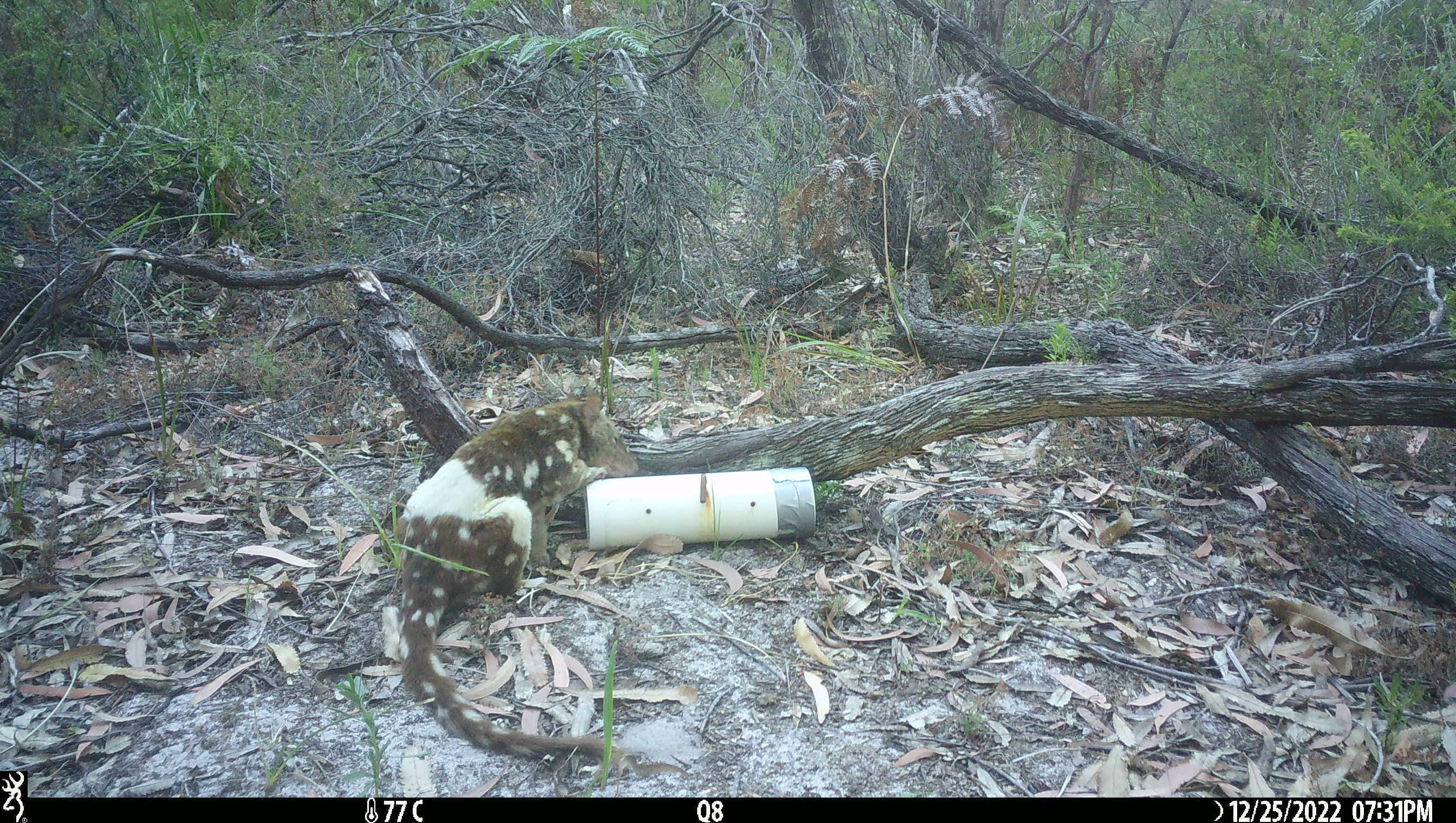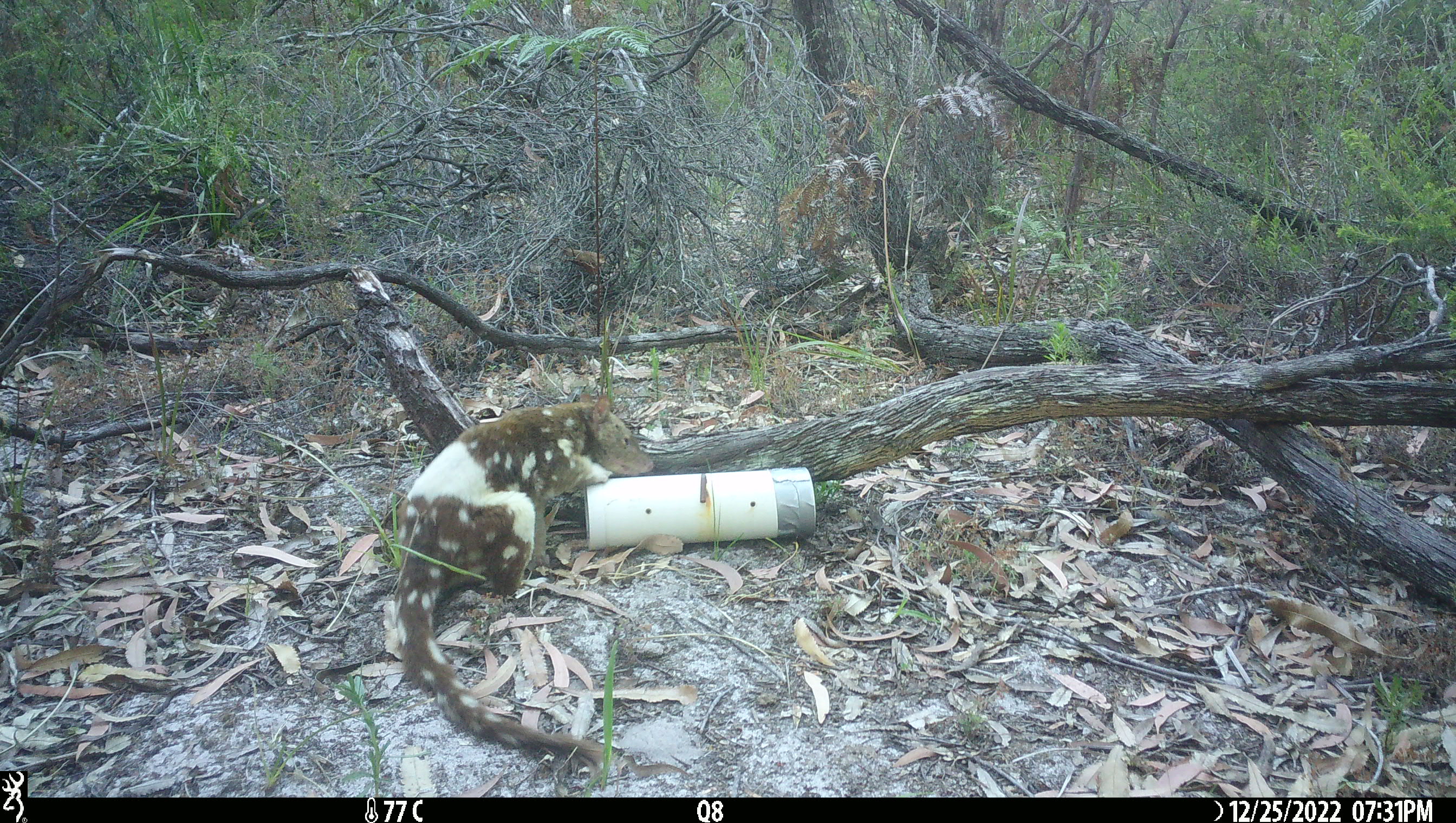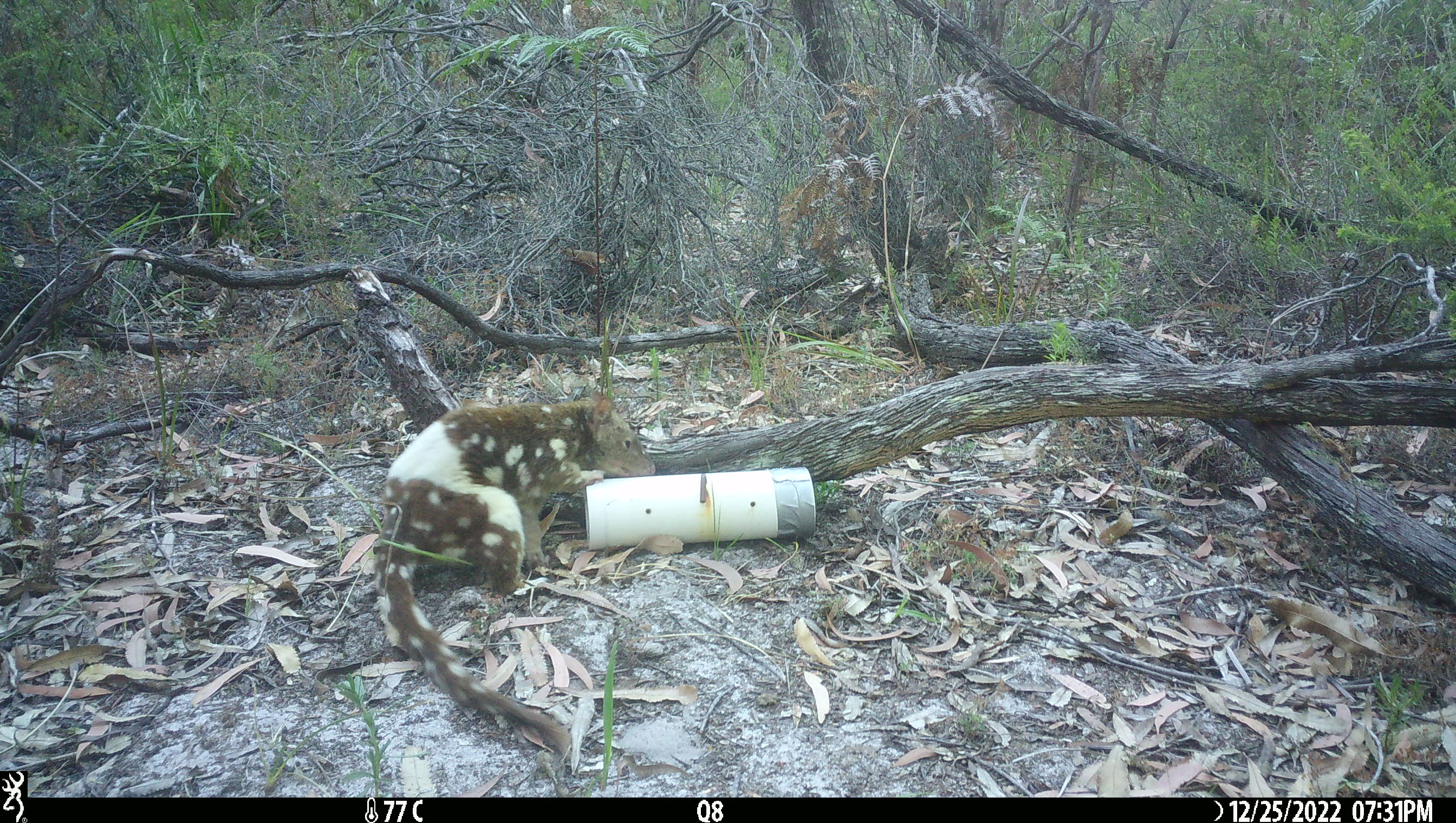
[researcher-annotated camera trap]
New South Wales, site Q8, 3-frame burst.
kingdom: Animalia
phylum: Chordata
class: Mammalia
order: Dasyuromorphia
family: Dasyuridae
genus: Dasyurus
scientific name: Dasyurus maculatus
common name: spotted-tailed quoll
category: quoll